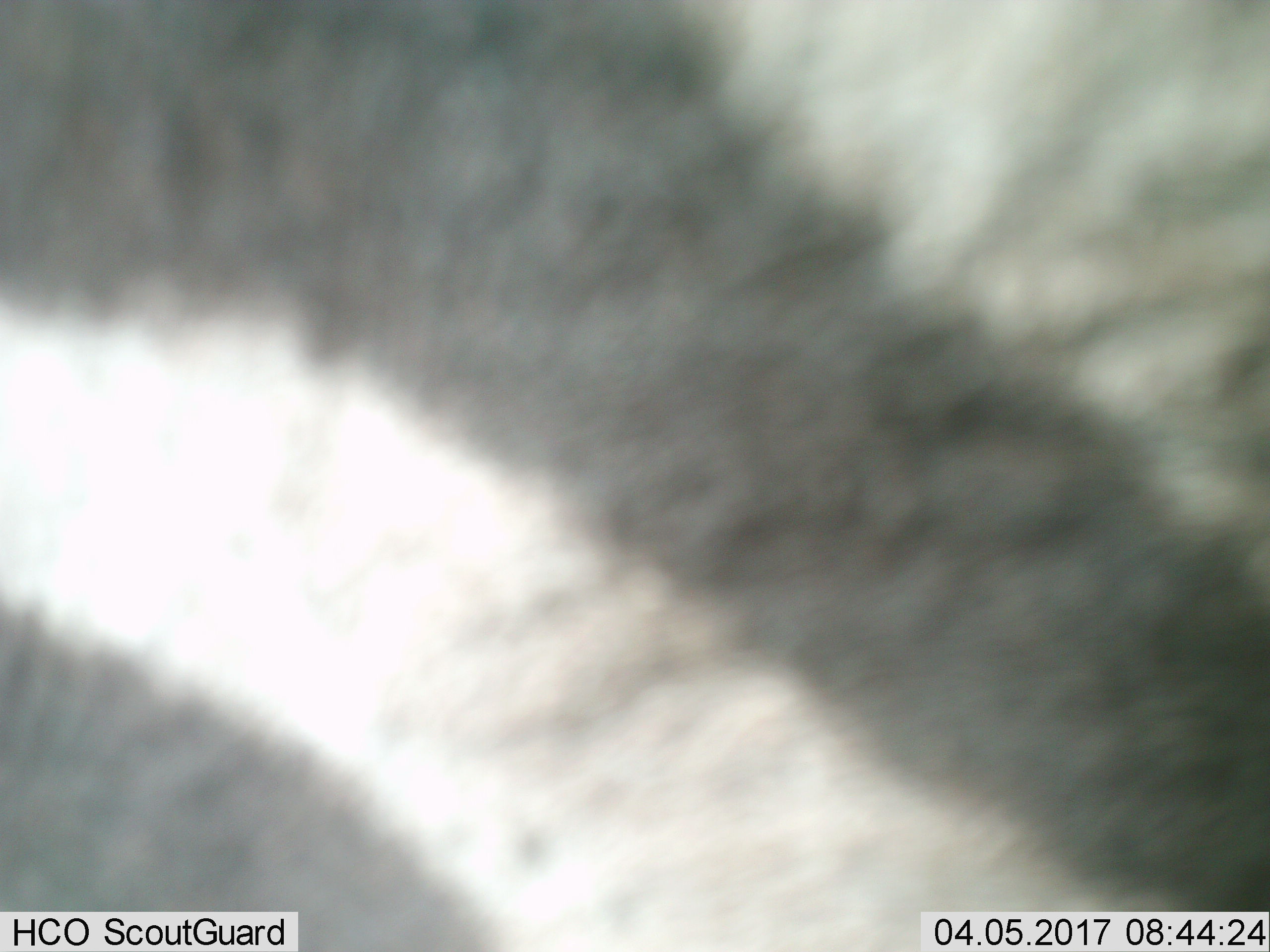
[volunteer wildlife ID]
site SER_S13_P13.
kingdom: Animalia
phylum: Chordata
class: Mammalia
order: Perissodactyla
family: Equidae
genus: Equus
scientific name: Equus quagga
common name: plains zebra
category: zebraplains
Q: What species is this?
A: Zebraplains (plains zebra) (Equus quagga).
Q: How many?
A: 1.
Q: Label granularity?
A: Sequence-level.